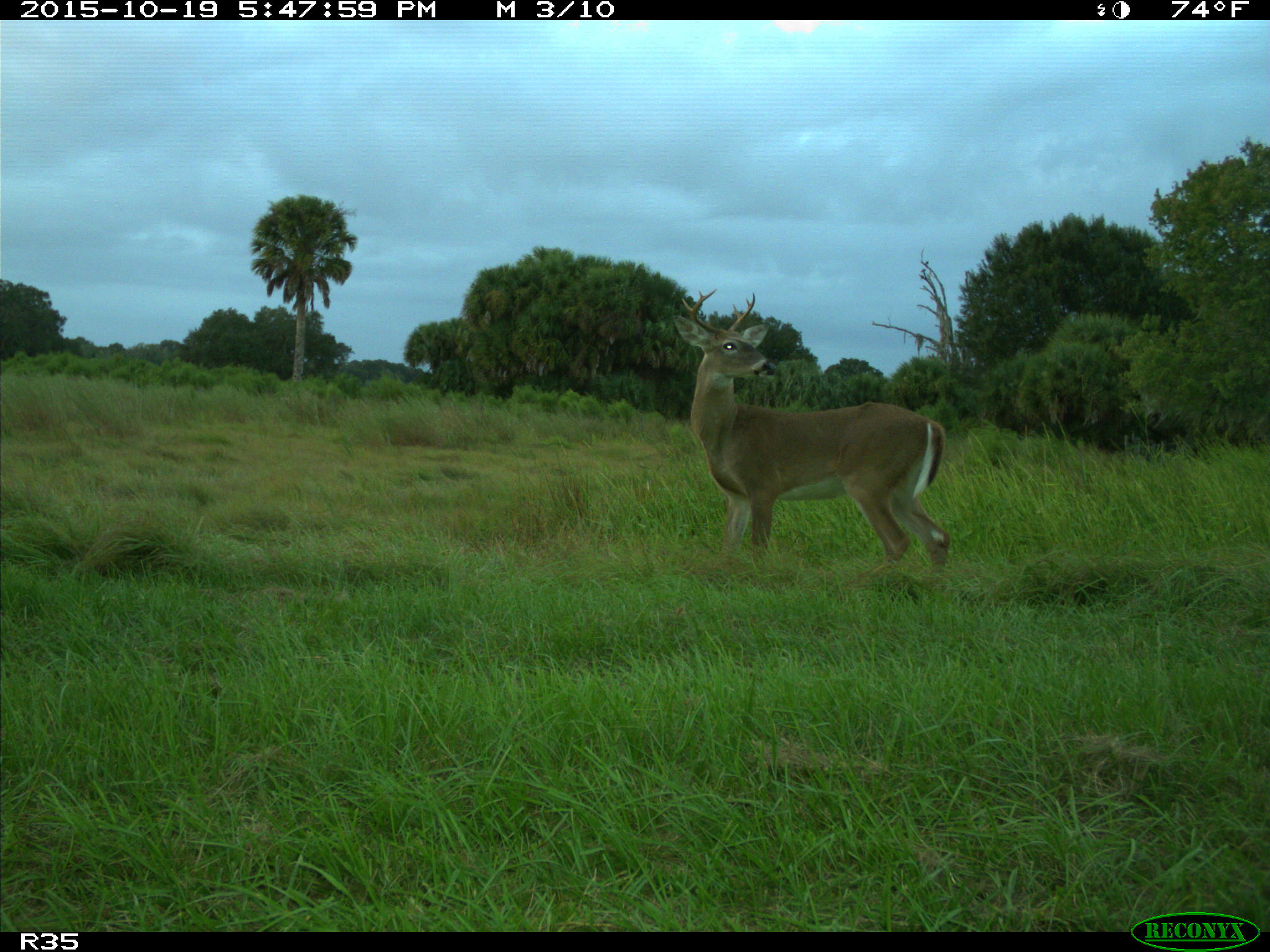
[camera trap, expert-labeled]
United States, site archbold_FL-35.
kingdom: Animalia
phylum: Chordata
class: Mammalia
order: Artiodactyla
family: Cervidae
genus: Odocoileus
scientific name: Odocoileus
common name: deer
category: unidentified deer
Unidentified deer (deer) (Odocoileus).